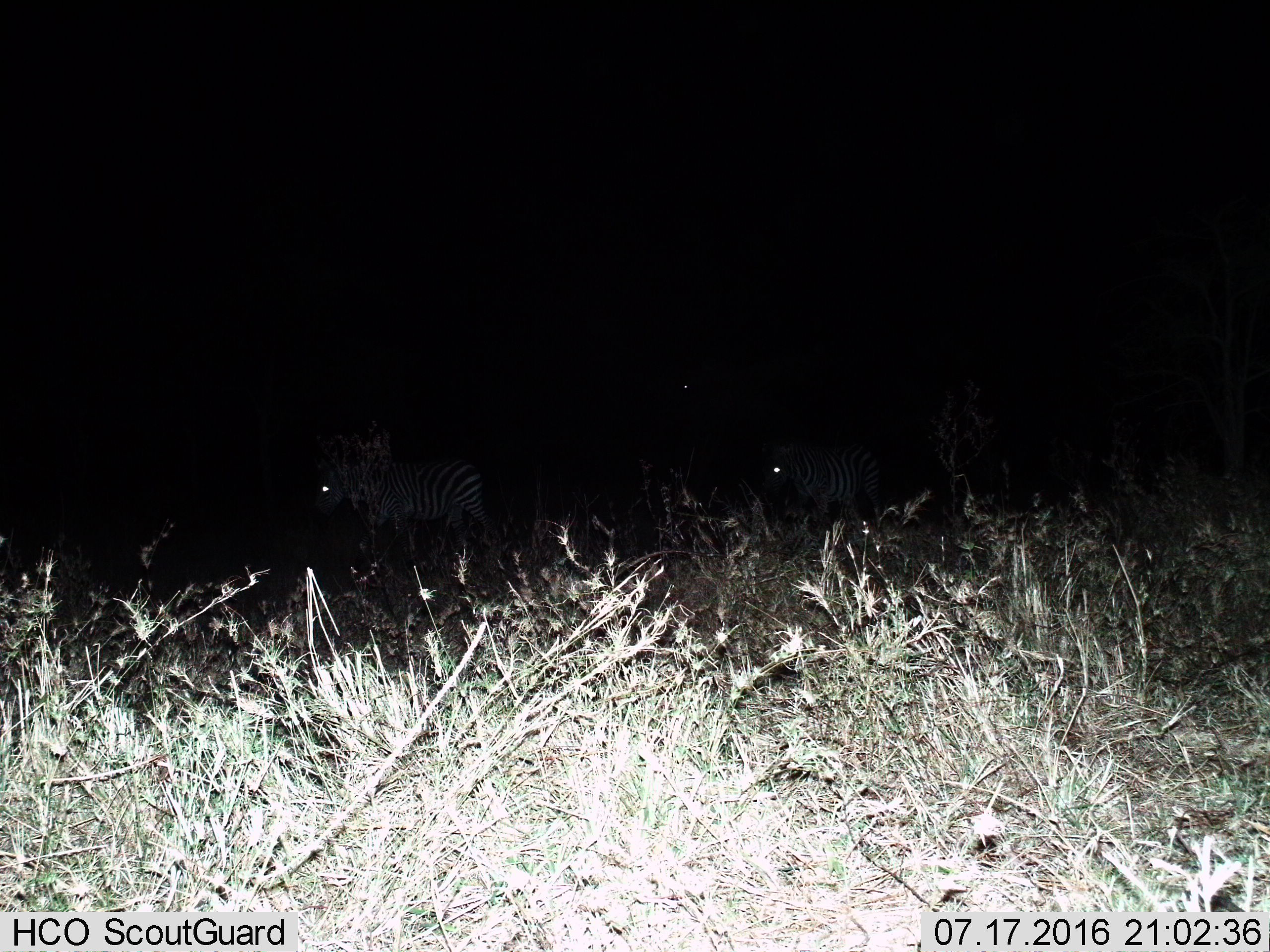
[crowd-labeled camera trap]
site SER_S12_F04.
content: unidentified animal